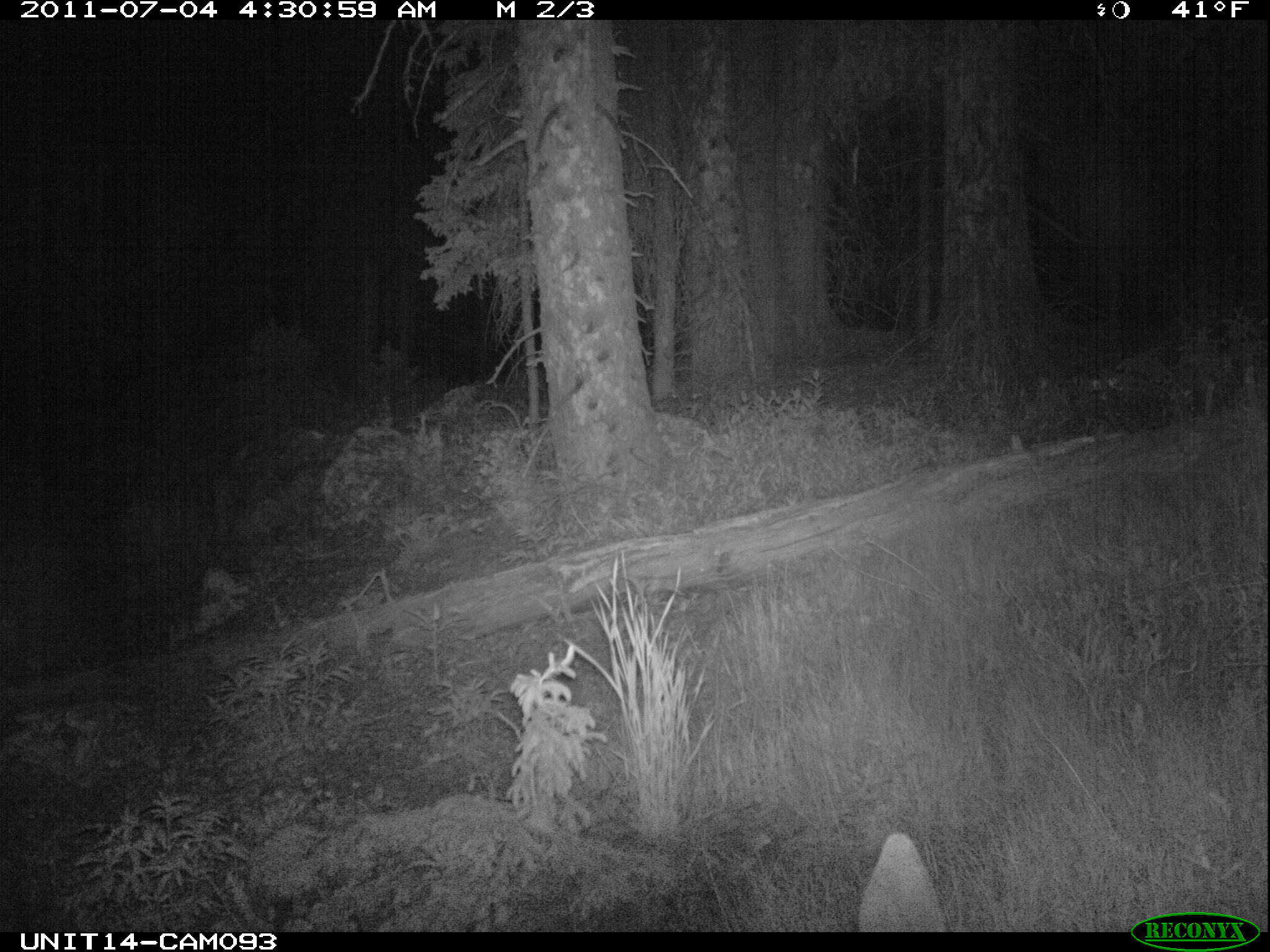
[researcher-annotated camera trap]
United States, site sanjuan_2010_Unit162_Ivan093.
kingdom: Animalia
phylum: Chordata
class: Mammalia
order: Artiodactyla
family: Cervidae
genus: Odocoileus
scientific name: Odocoileus hemionus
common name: mule deer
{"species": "Odocoileus hemionus (mule deer)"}